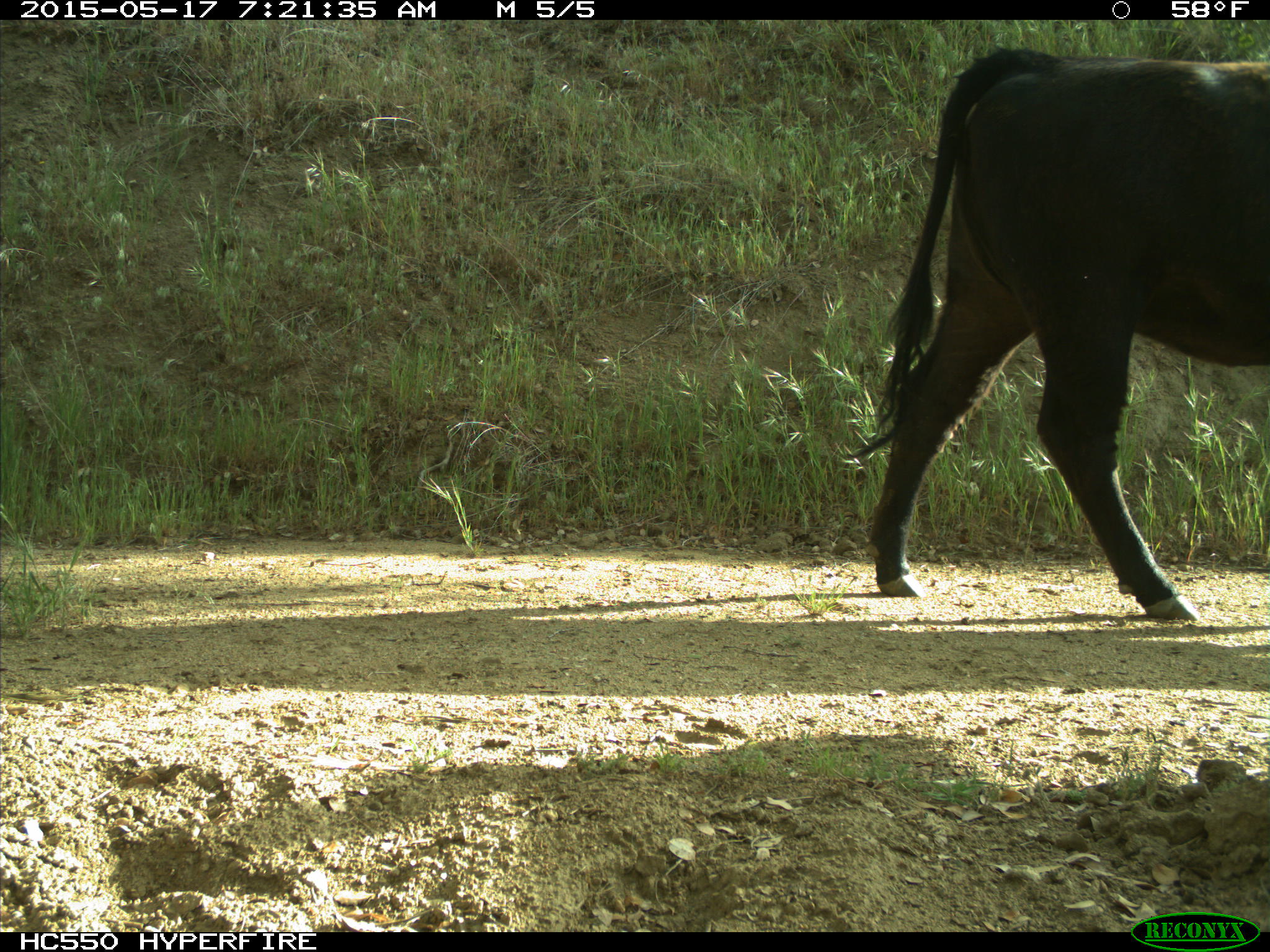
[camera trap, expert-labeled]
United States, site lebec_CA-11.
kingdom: Animalia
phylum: Chordata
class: Mammalia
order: Artiodactyla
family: Bovidae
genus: Bos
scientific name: Bos taurus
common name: domestic cow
Bos taurus (domestic cow).